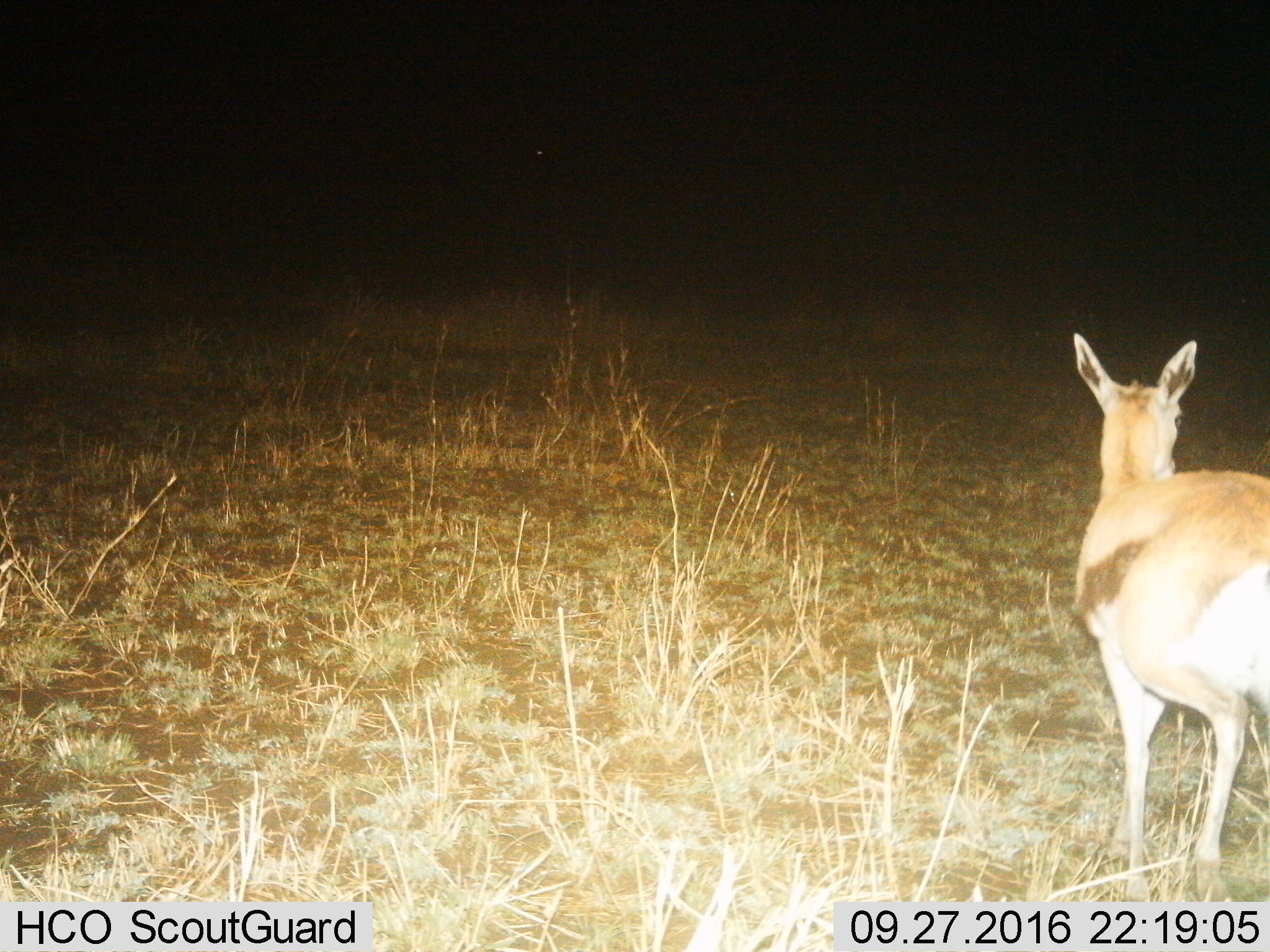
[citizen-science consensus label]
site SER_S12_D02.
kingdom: Animalia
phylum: Chordata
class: Mammalia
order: Artiodactyla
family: Bovidae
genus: Eudorcas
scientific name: Eudorcas thomsonii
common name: thomson's gazelle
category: gazellethomsons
Gazellethomsons (thomson's gazelle) (Eudorcas thomsonii), count 1. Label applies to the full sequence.